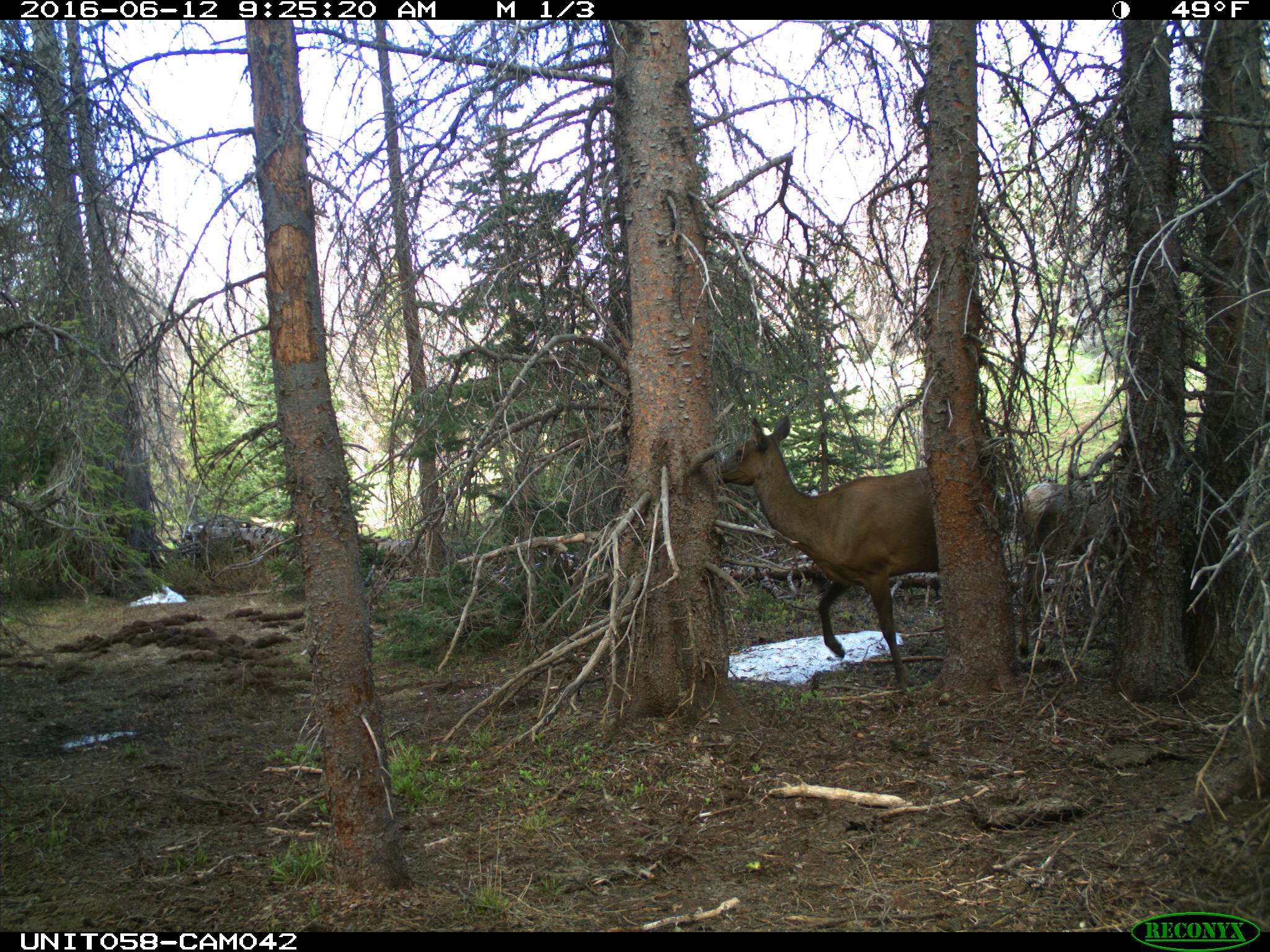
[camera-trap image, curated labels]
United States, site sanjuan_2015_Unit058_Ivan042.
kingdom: Animalia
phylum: Chordata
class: Mammalia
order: Artiodactyla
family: Cervidae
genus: Cervus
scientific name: Cervus elaphus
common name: red deer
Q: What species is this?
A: Cervus elaphus (red deer).